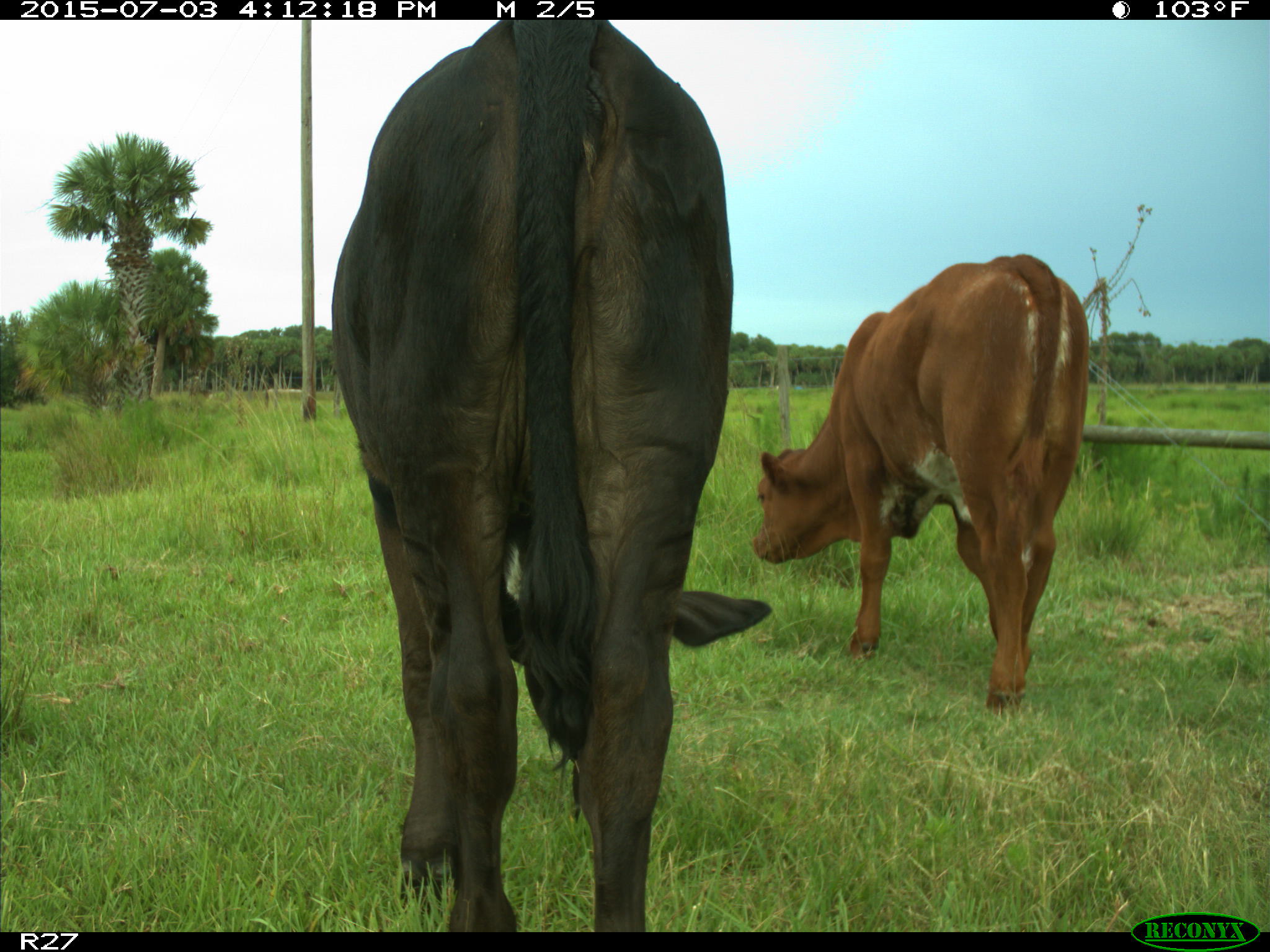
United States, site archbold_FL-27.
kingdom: Animalia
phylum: Chordata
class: Mammalia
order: Artiodactyla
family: Bovidae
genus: Bos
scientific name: Bos taurus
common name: domestic cow